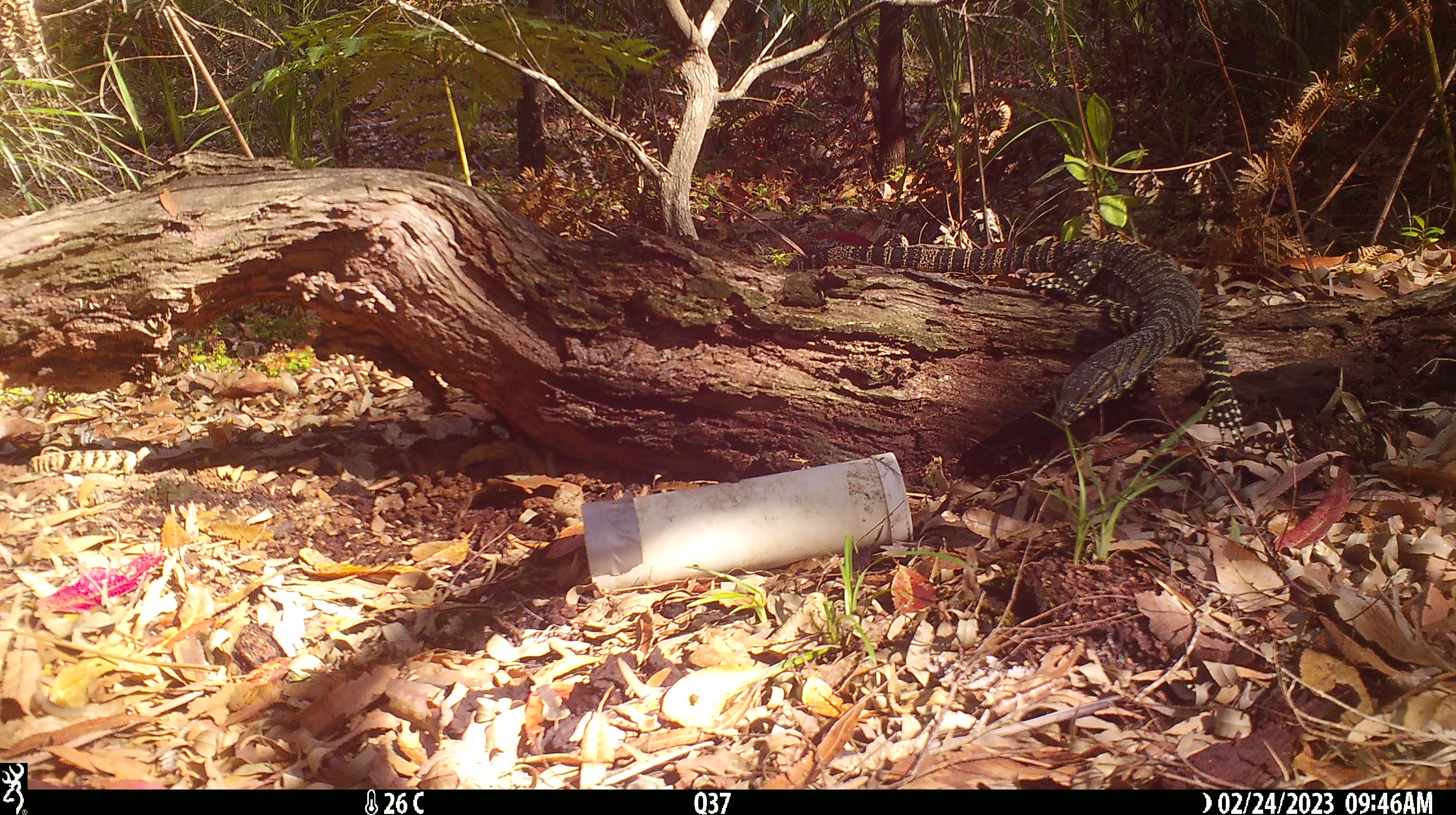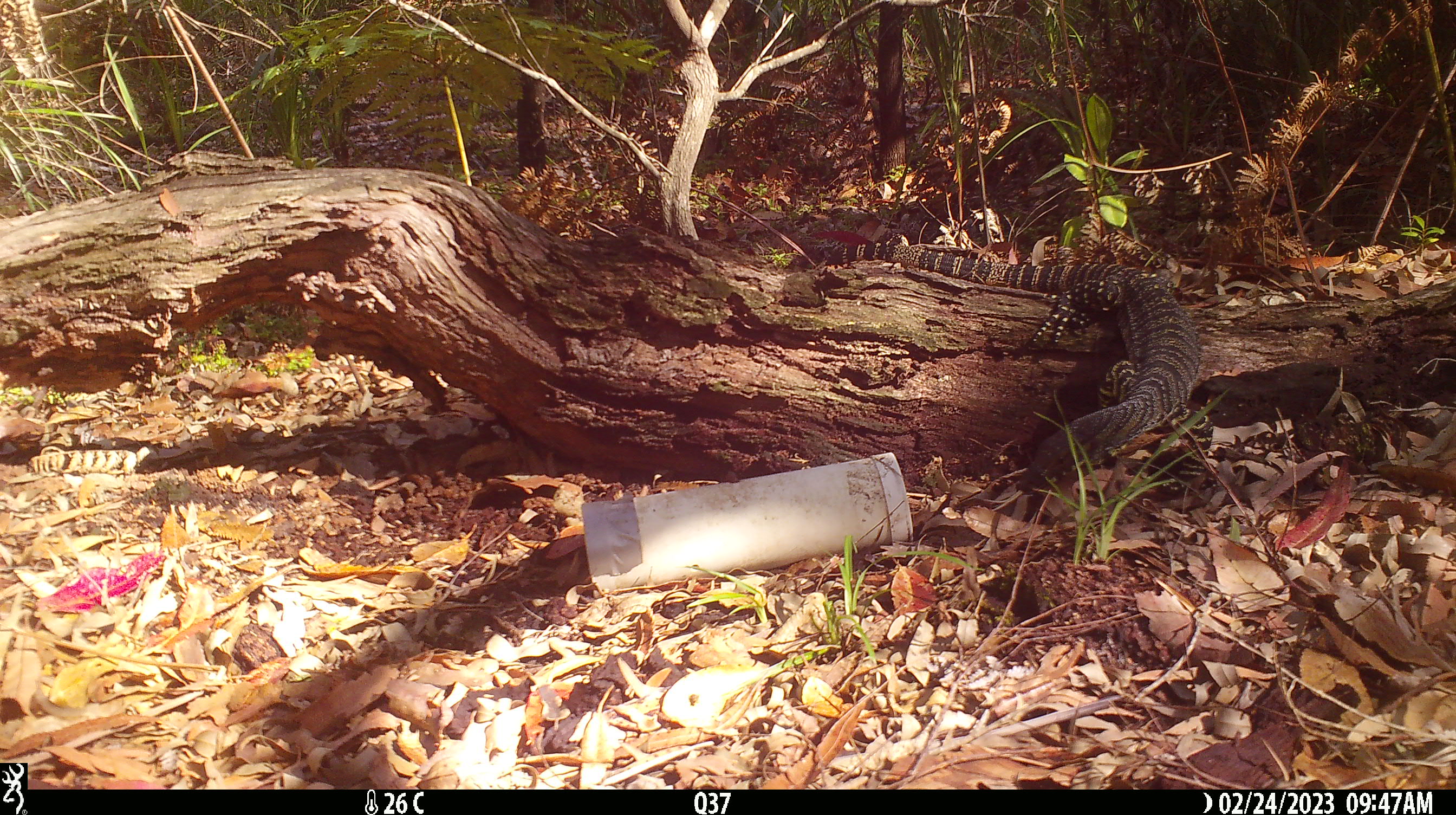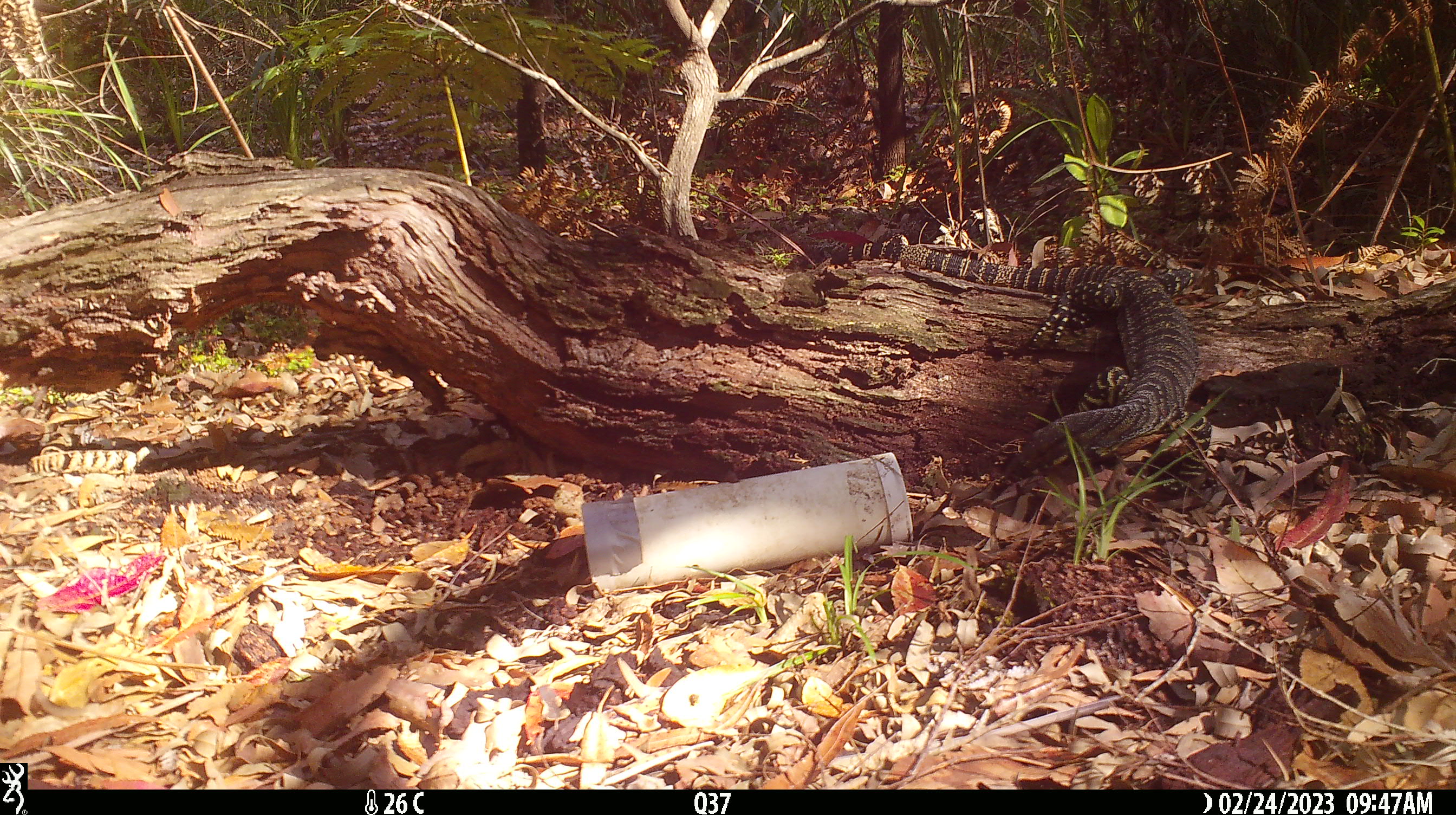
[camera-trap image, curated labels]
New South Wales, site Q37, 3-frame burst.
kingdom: Animalia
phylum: Chordata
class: Reptilia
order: Squamata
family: Varanidae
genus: Varanus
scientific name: Varanus varius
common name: lace monitor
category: goanna